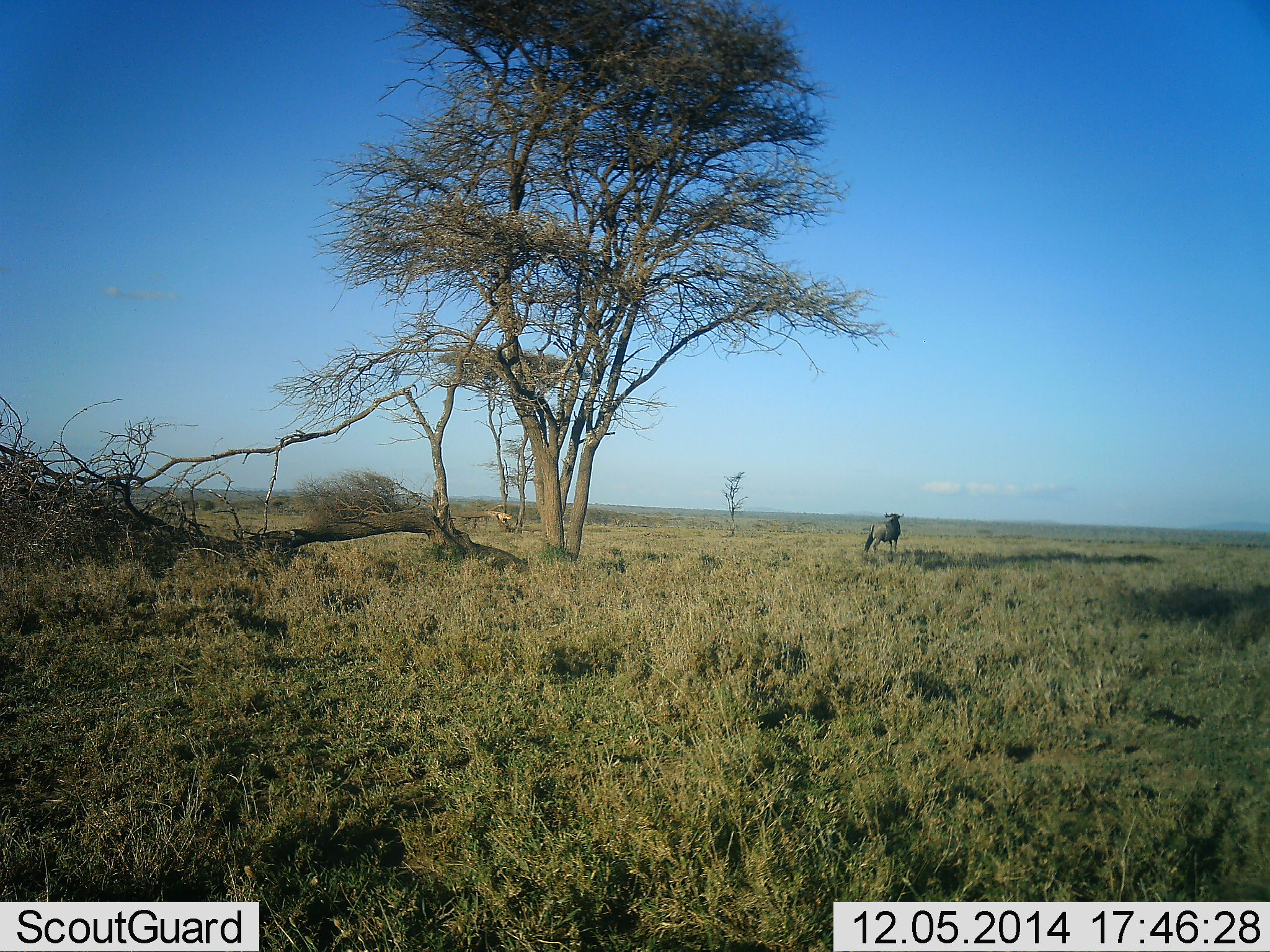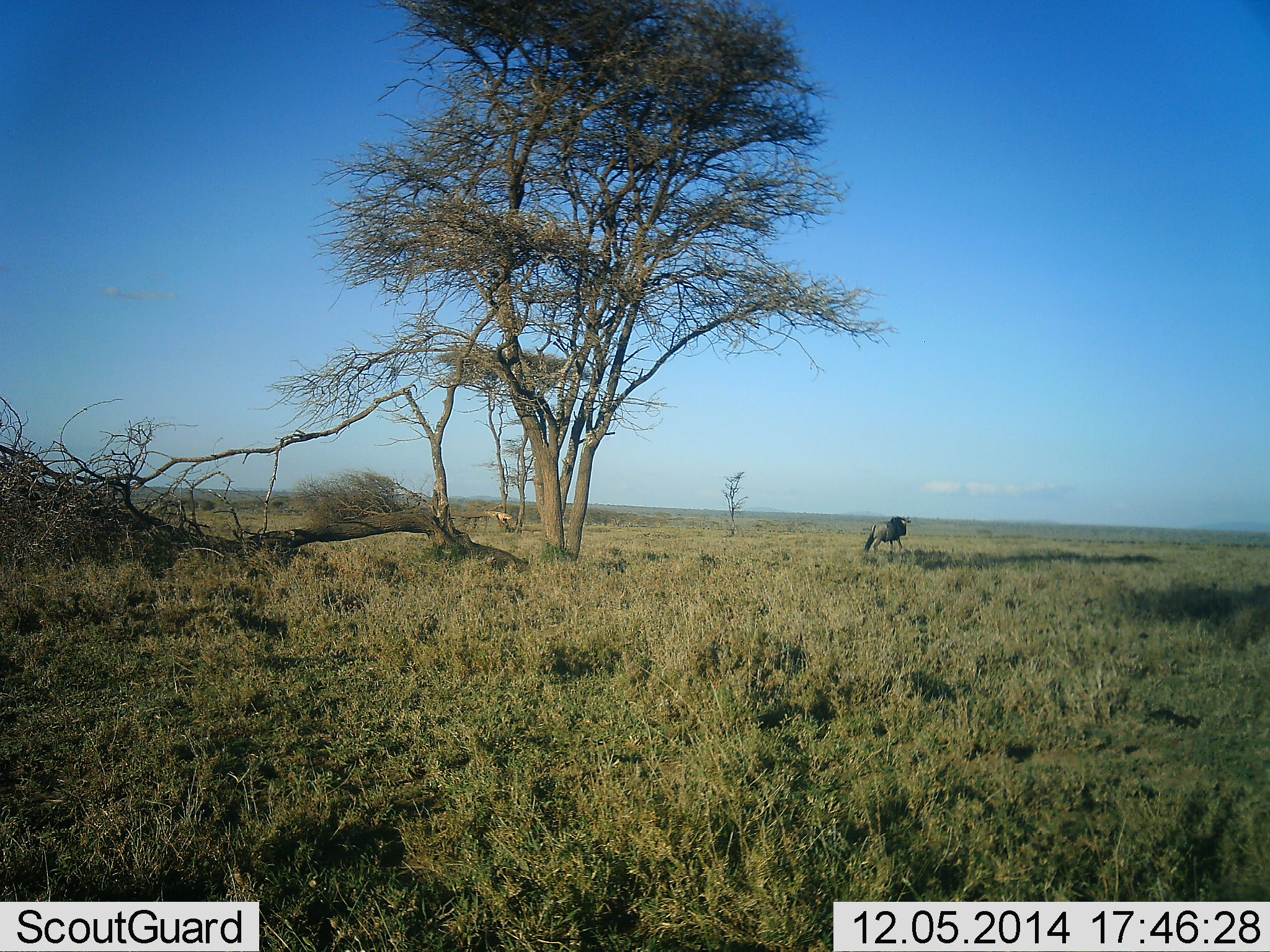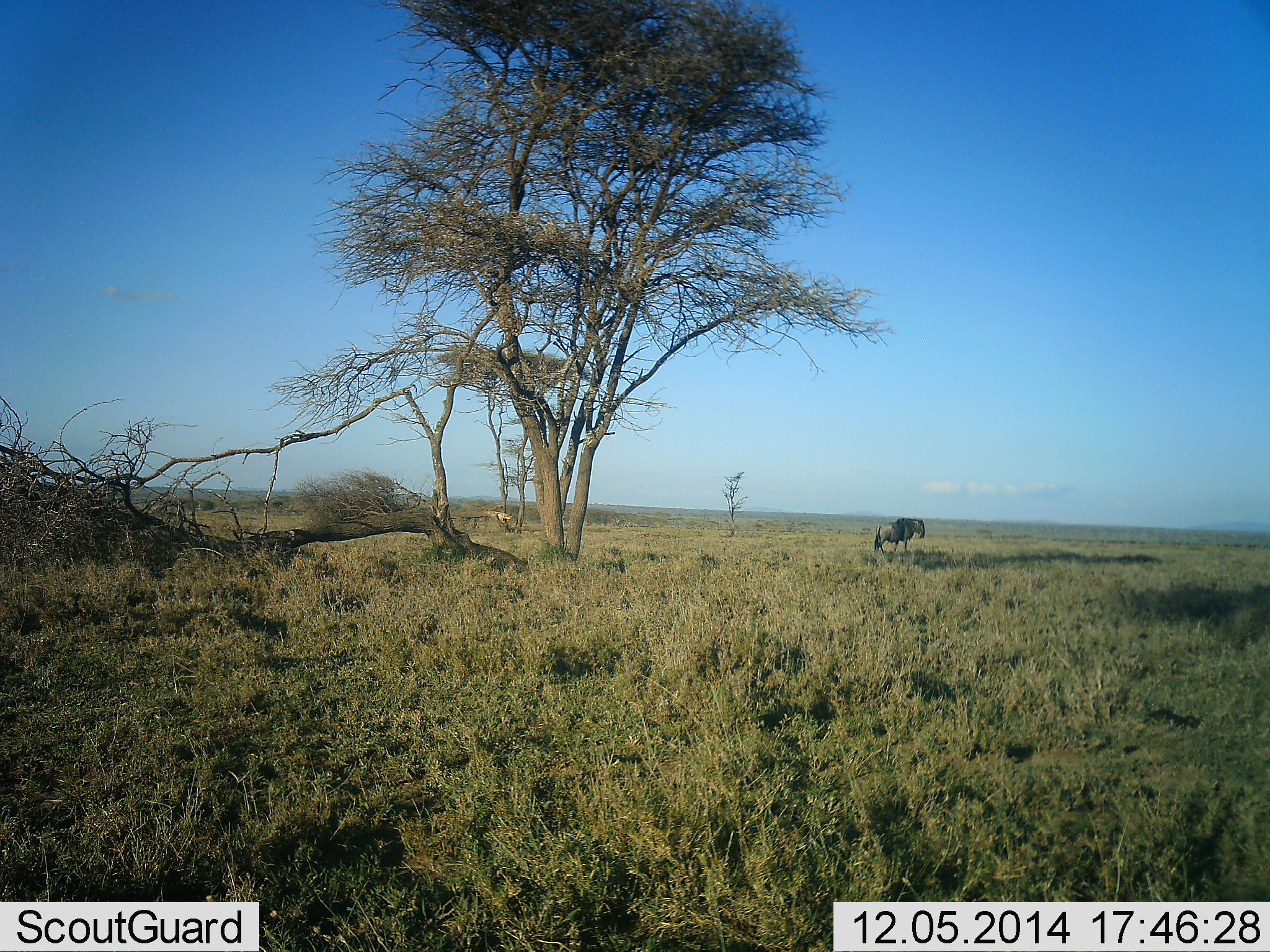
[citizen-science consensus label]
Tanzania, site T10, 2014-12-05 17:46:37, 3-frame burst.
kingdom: Animalia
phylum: Chordata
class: Mammalia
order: Artiodactyla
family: Bovidae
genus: Connochaetes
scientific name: Connochaetes taurinus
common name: blue wildebeest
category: wildebeest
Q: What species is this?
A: Wildebeest (blue wildebeest) (Connochaetes taurinus).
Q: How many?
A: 1.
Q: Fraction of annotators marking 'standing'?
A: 40%.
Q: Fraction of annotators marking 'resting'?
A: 0%.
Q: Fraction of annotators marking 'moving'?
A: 50%.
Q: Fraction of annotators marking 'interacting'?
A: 0%.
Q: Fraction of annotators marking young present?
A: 0%.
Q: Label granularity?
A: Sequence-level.